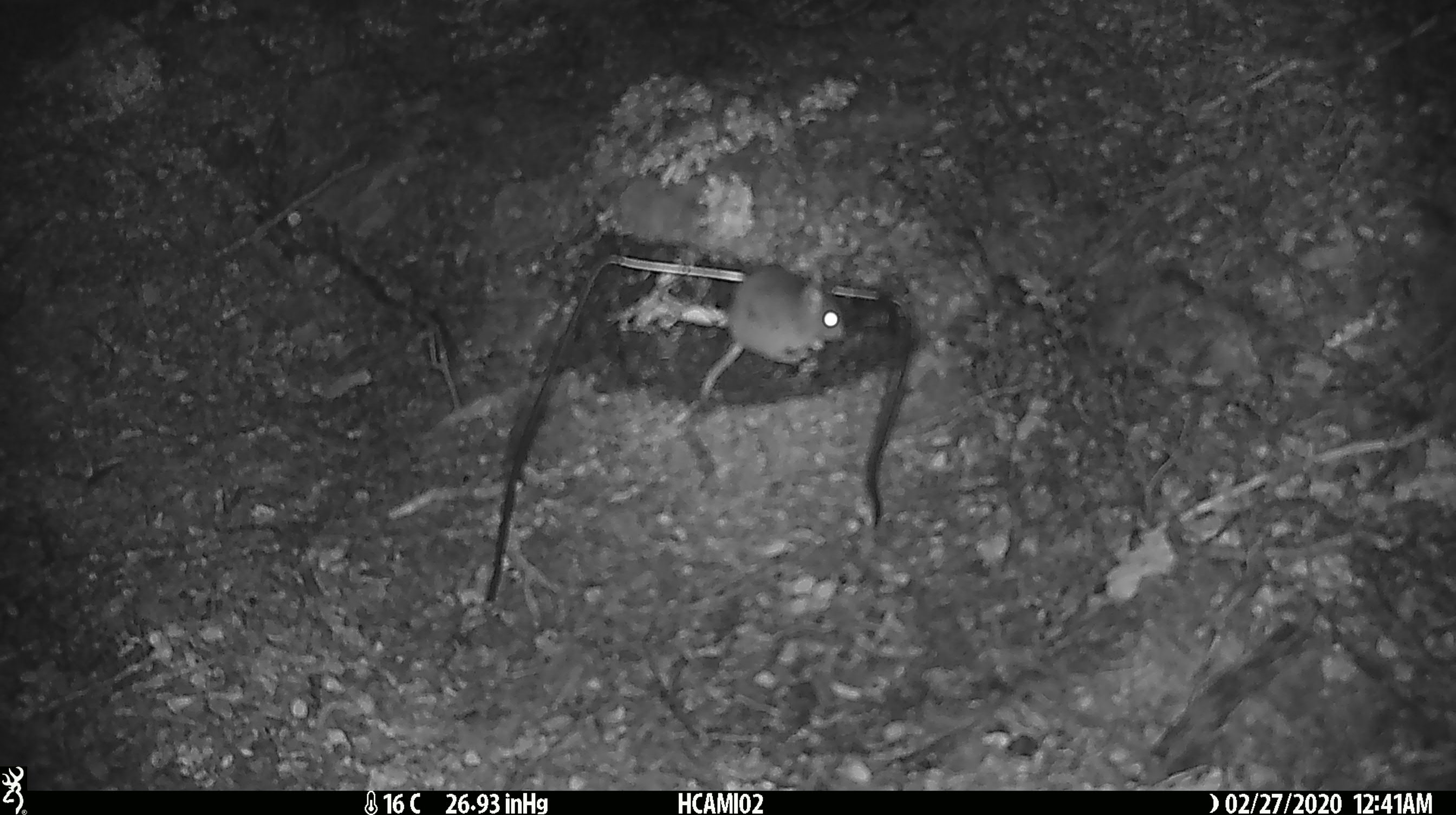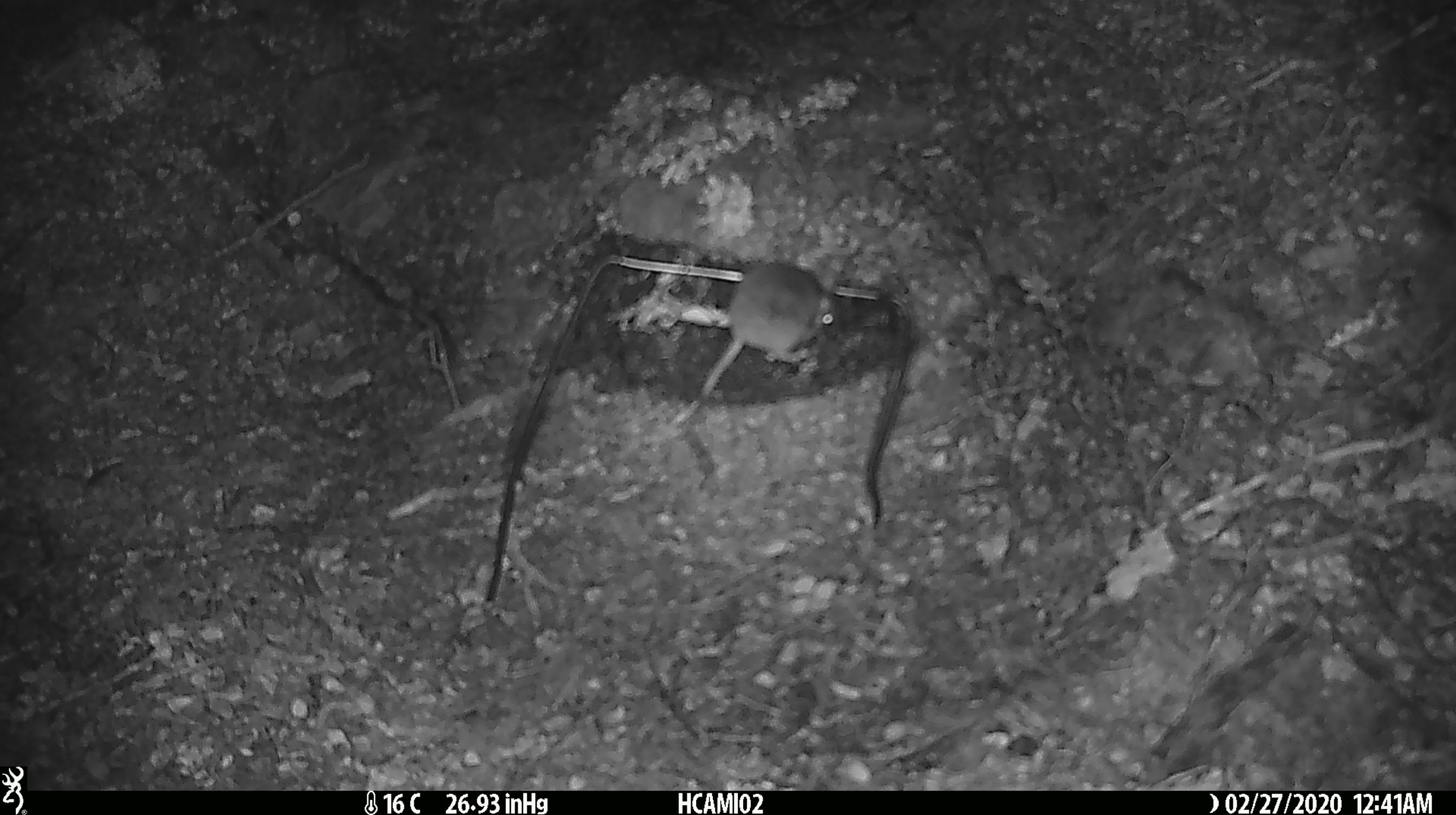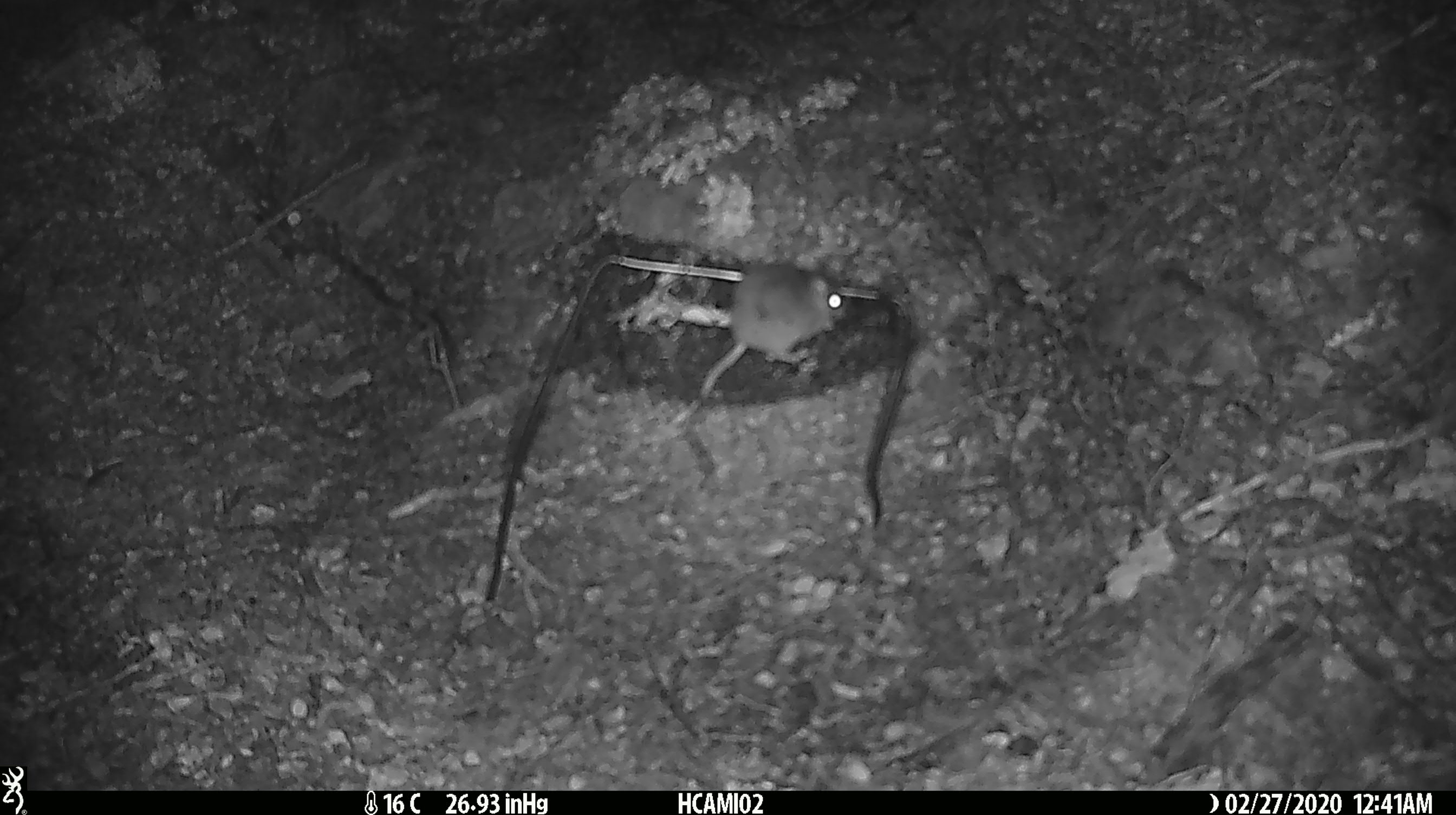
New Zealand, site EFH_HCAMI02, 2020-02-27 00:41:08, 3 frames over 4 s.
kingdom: Animalia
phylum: Chordata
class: Mammalia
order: Rodentia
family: Muridae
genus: Mus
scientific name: Mus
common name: mouse